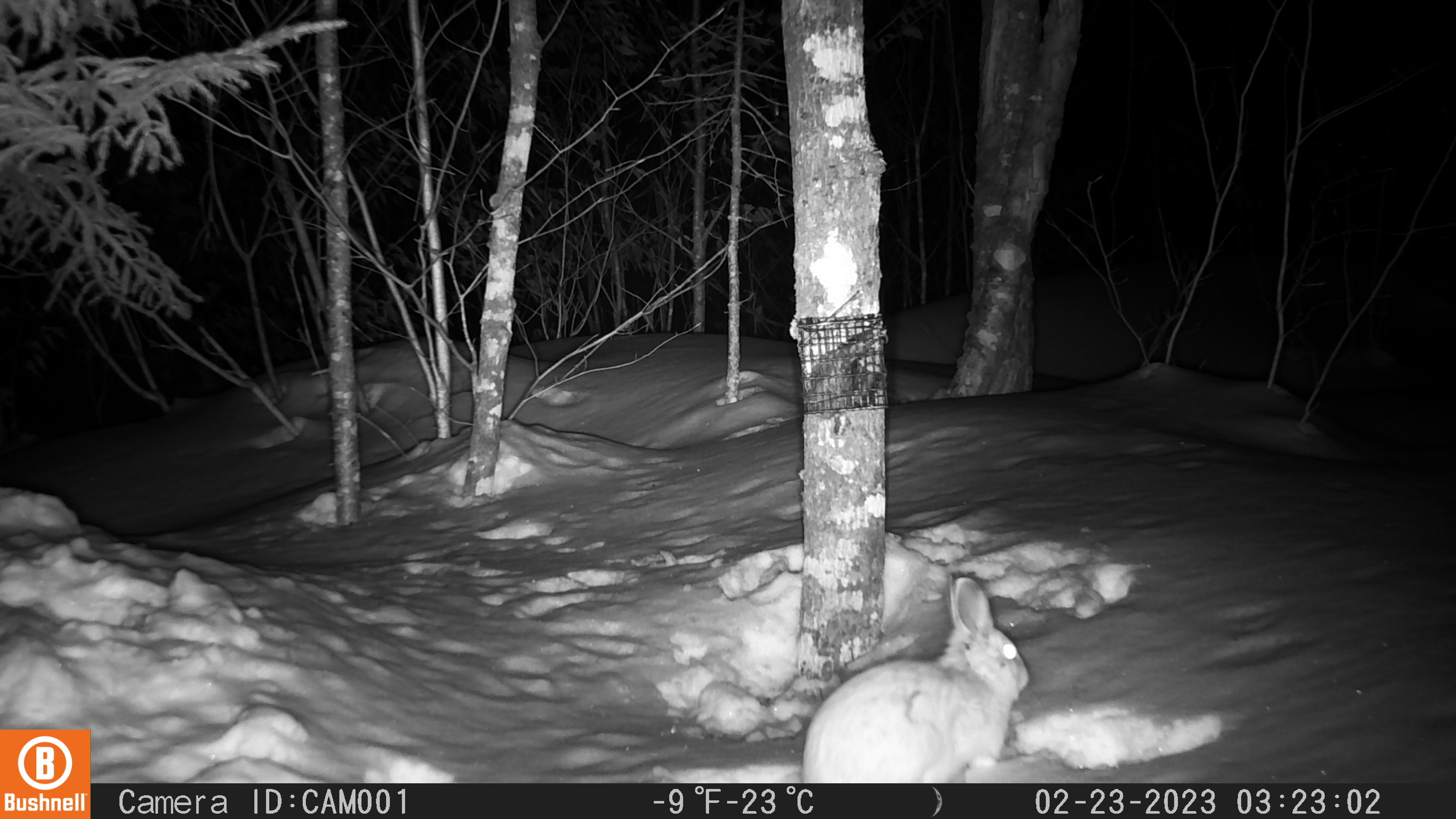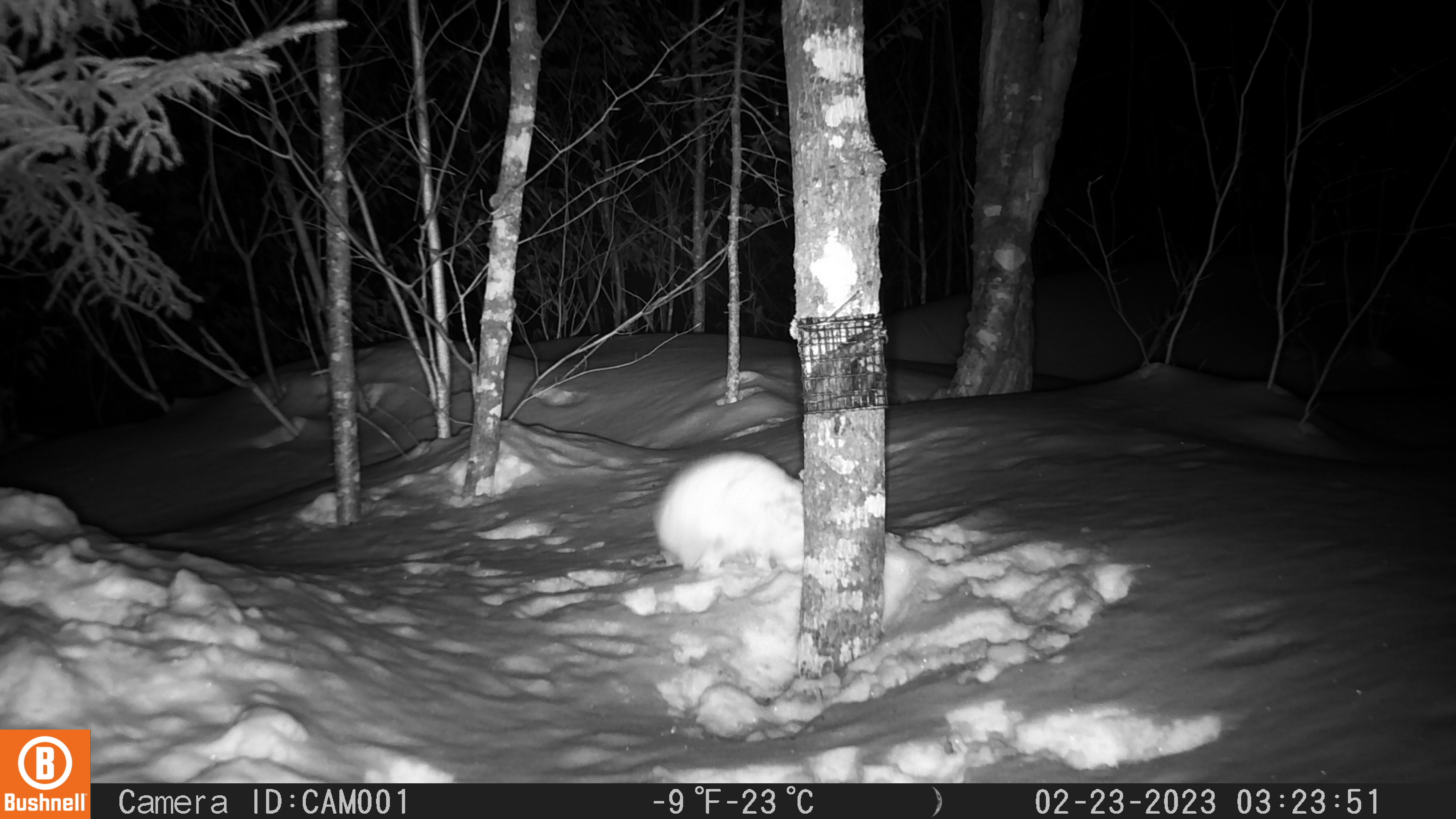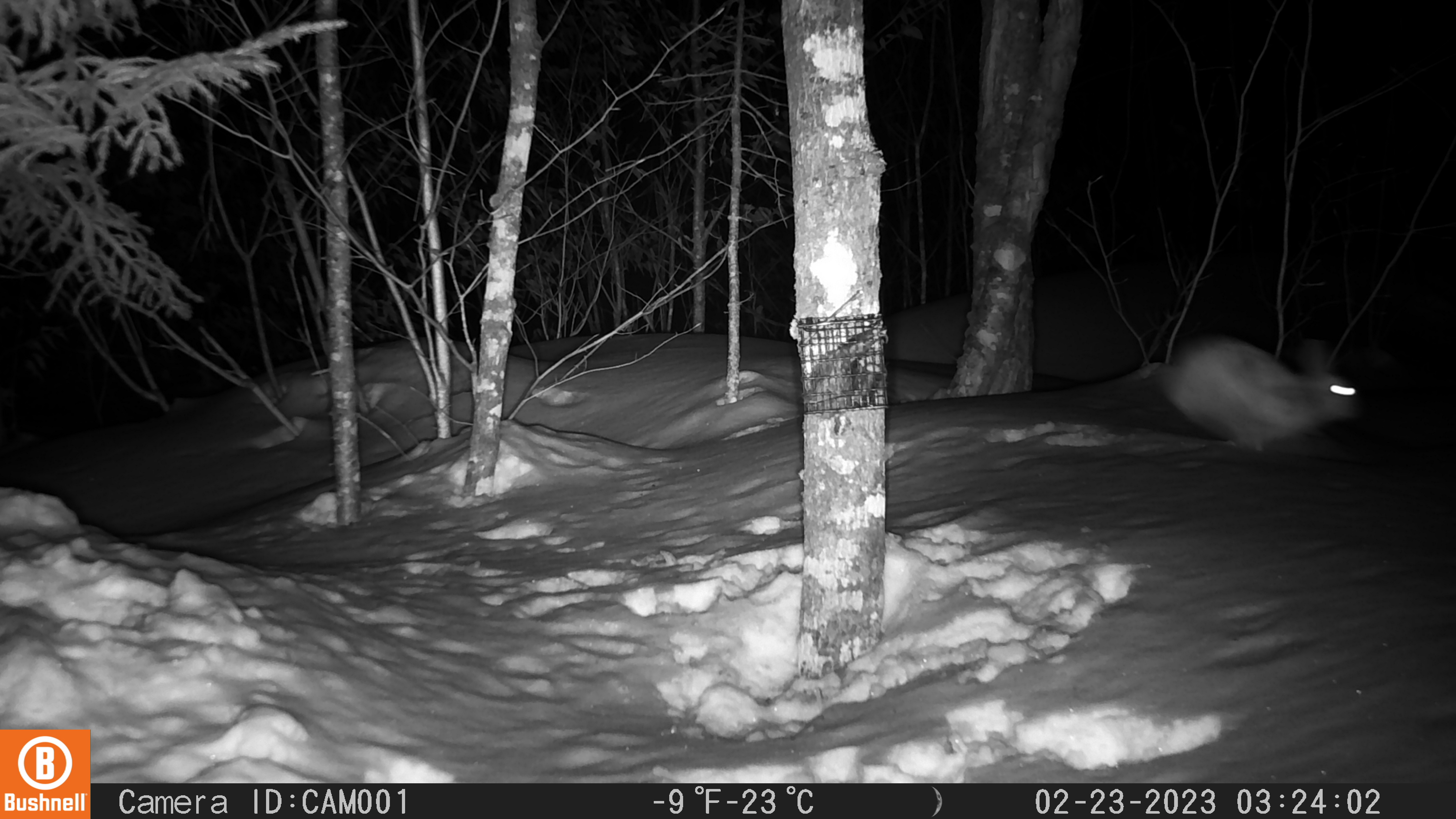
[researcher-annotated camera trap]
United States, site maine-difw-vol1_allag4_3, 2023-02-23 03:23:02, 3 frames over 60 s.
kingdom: Animalia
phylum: Chordata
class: Mammalia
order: Lagomorpha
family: Leporidae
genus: Lepus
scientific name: Lepus americanus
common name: snowshoe hare